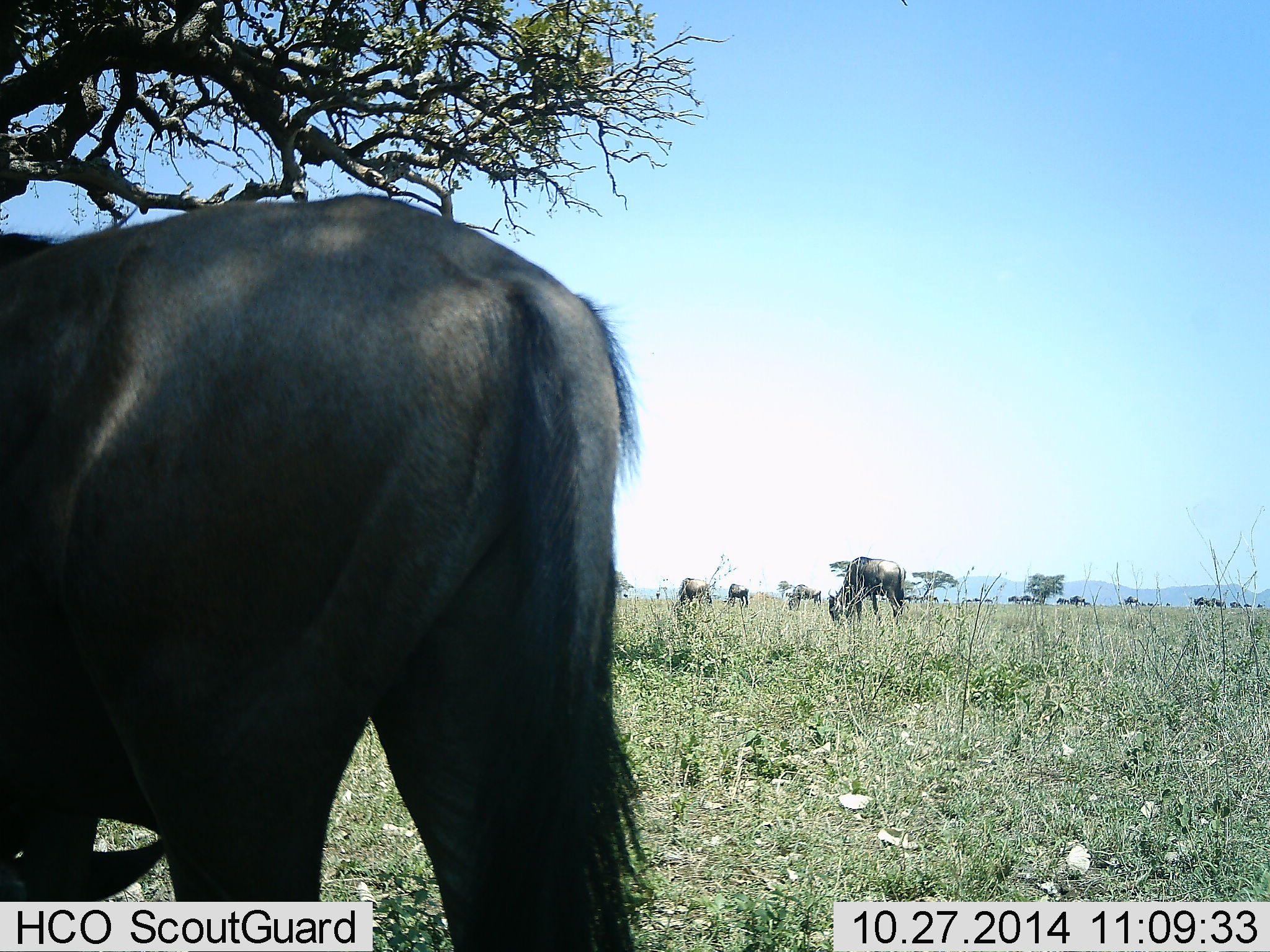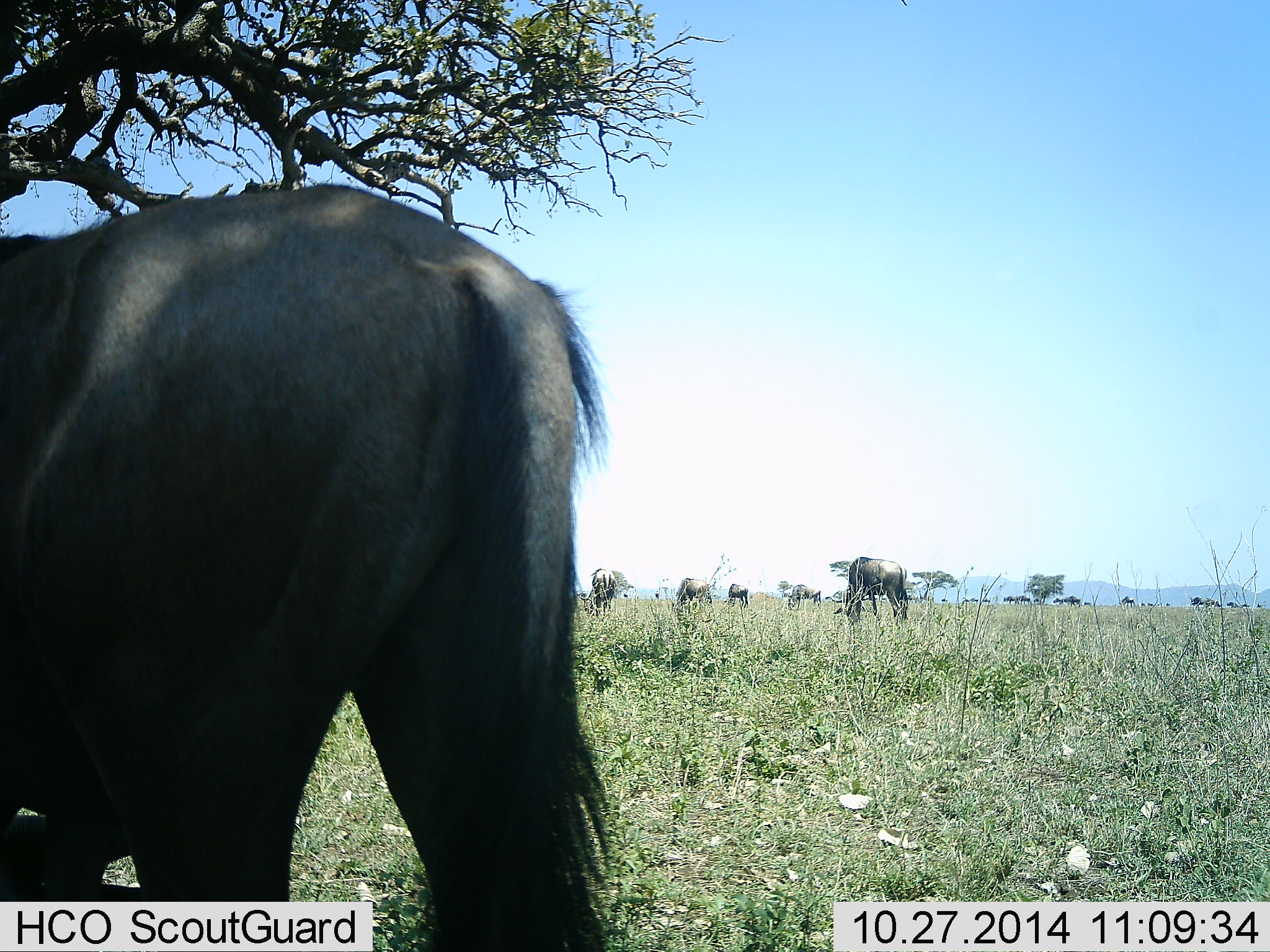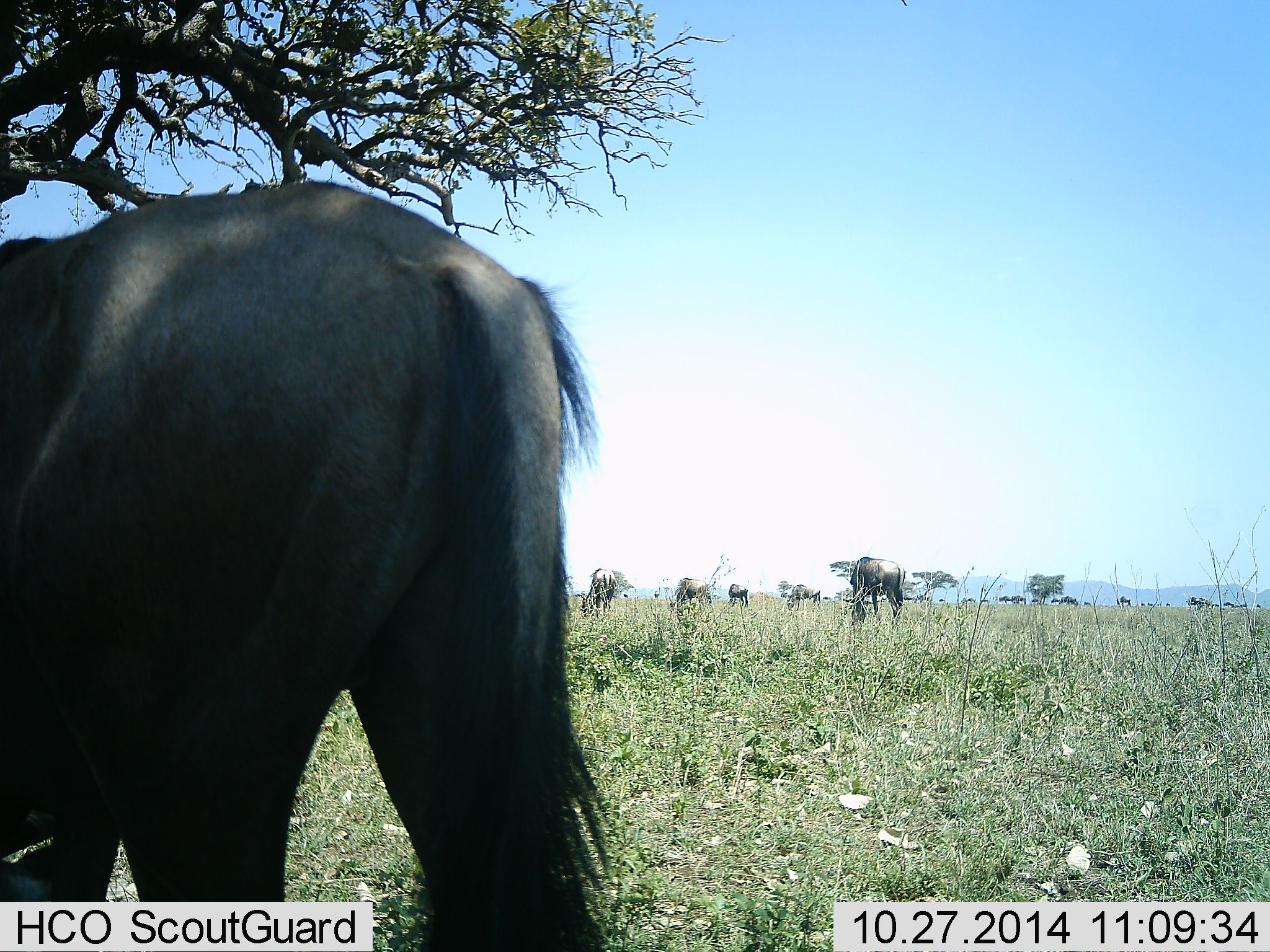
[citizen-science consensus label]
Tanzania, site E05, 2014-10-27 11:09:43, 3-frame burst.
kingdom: Animalia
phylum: Chordata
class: Mammalia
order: Artiodactyla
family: Bovidae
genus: Connochaetes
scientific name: Connochaetes taurinus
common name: blue wildebeest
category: wildebeest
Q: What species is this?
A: Wildebeest (blue wildebeest) (Connochaetes taurinus).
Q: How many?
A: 11-50.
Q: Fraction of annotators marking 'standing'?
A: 60%.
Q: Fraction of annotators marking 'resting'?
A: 10%.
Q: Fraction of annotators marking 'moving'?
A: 50%.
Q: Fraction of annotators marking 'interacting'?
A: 10%.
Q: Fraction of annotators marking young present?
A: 0%.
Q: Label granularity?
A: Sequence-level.